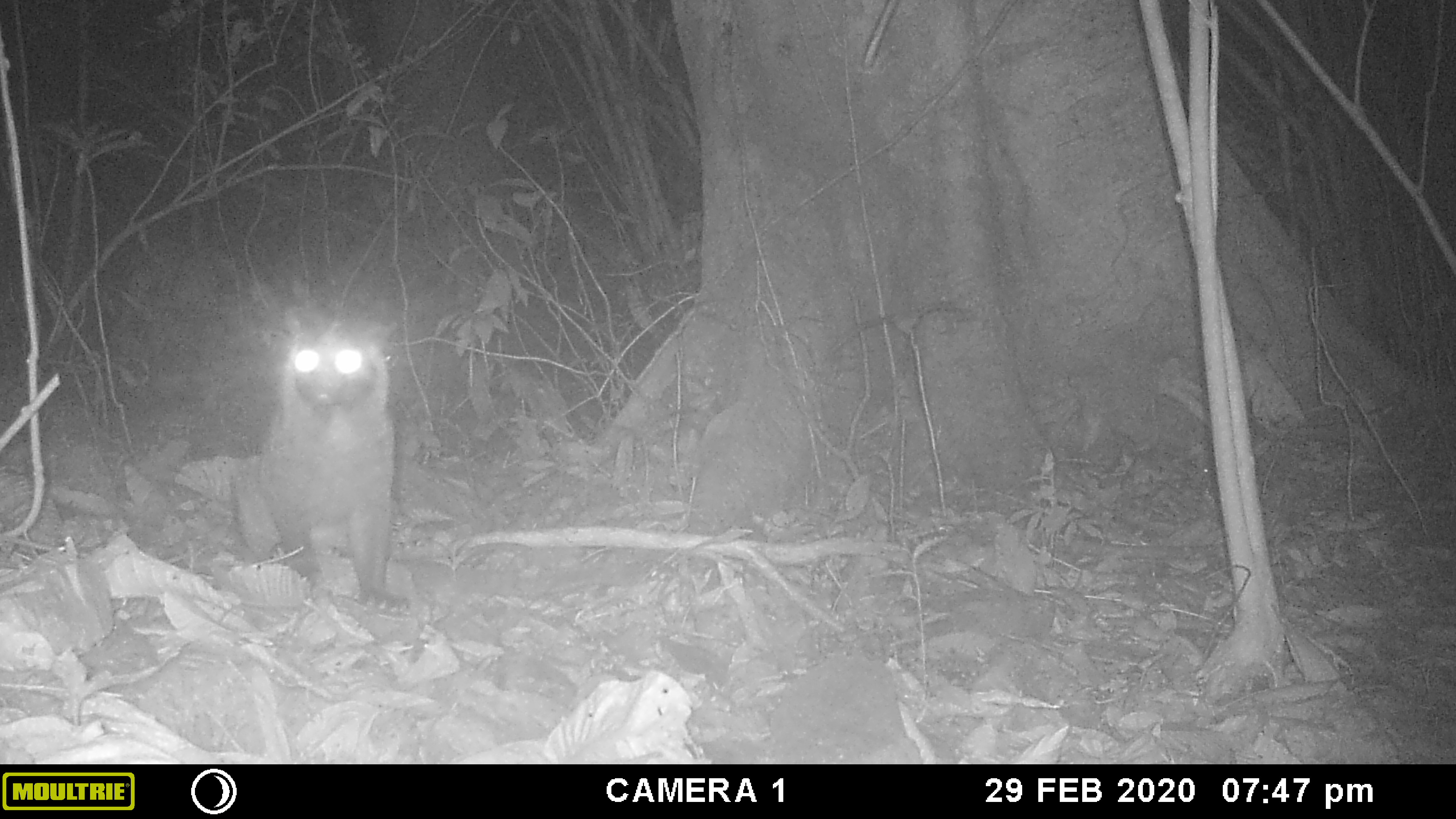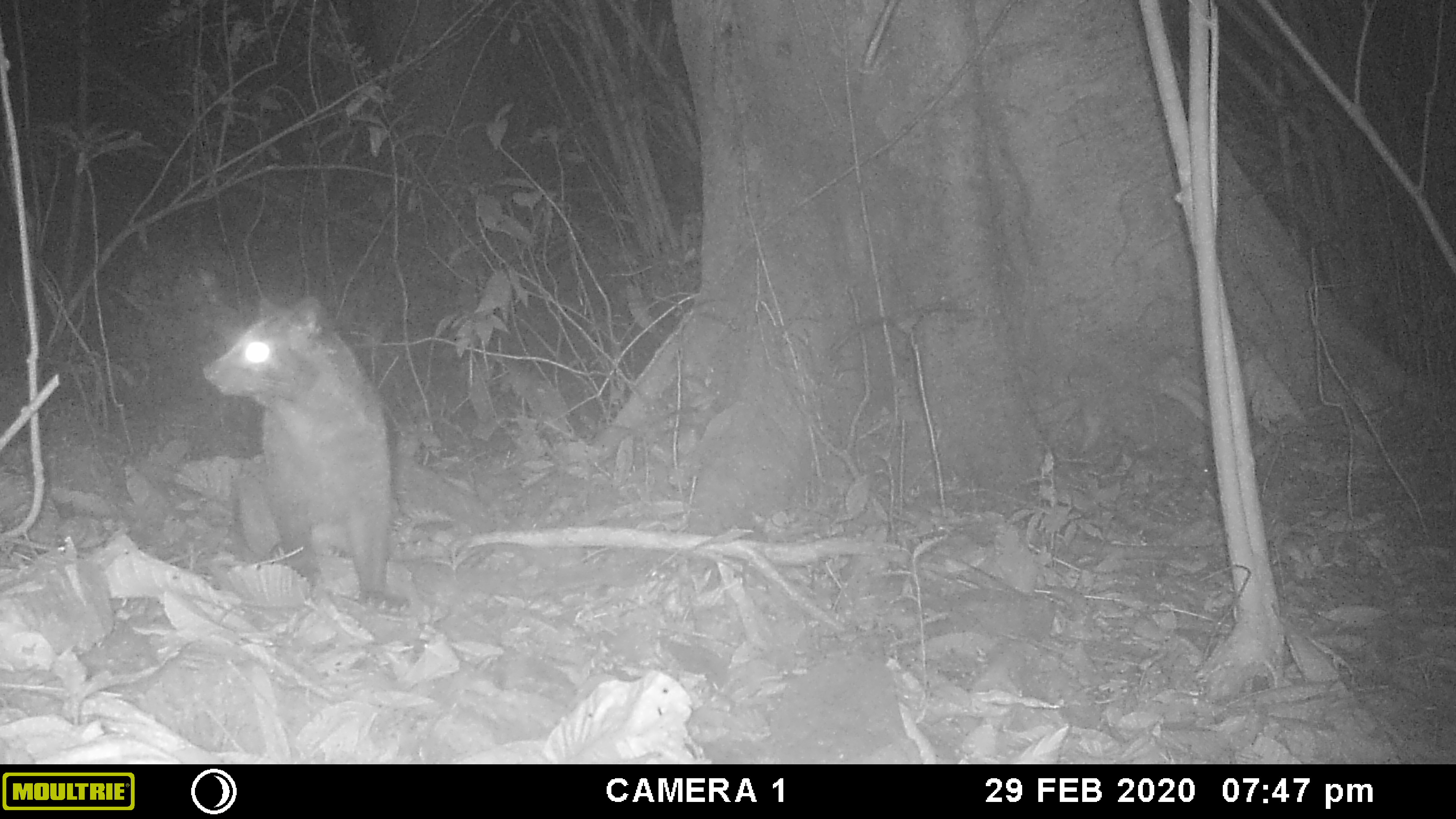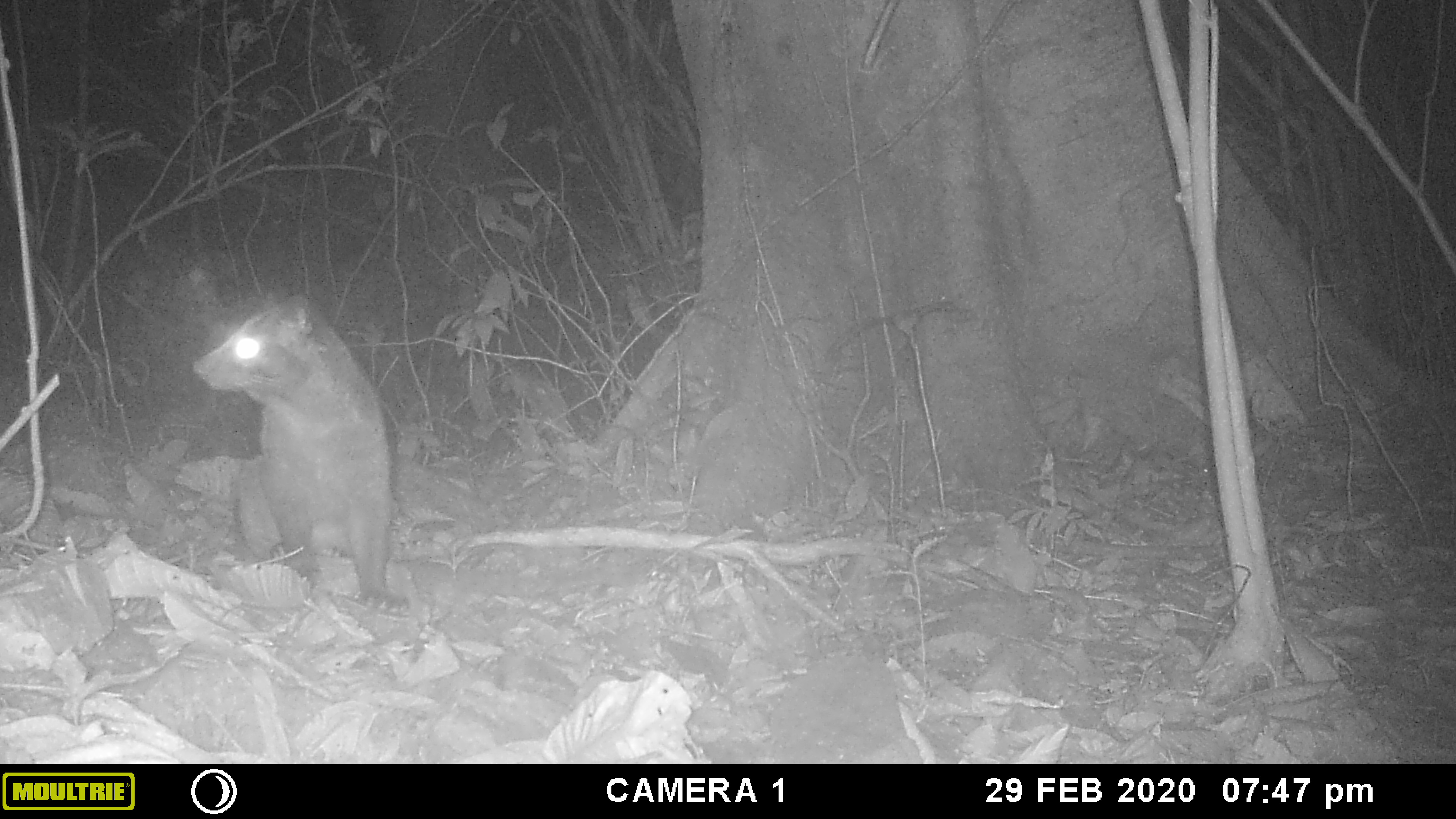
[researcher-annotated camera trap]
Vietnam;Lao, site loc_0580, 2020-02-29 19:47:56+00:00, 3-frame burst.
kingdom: Animalia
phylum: Chordata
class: Mammalia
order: Carnivora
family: Viverridae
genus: Paguma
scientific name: Paguma larvata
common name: masked palm civet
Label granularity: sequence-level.